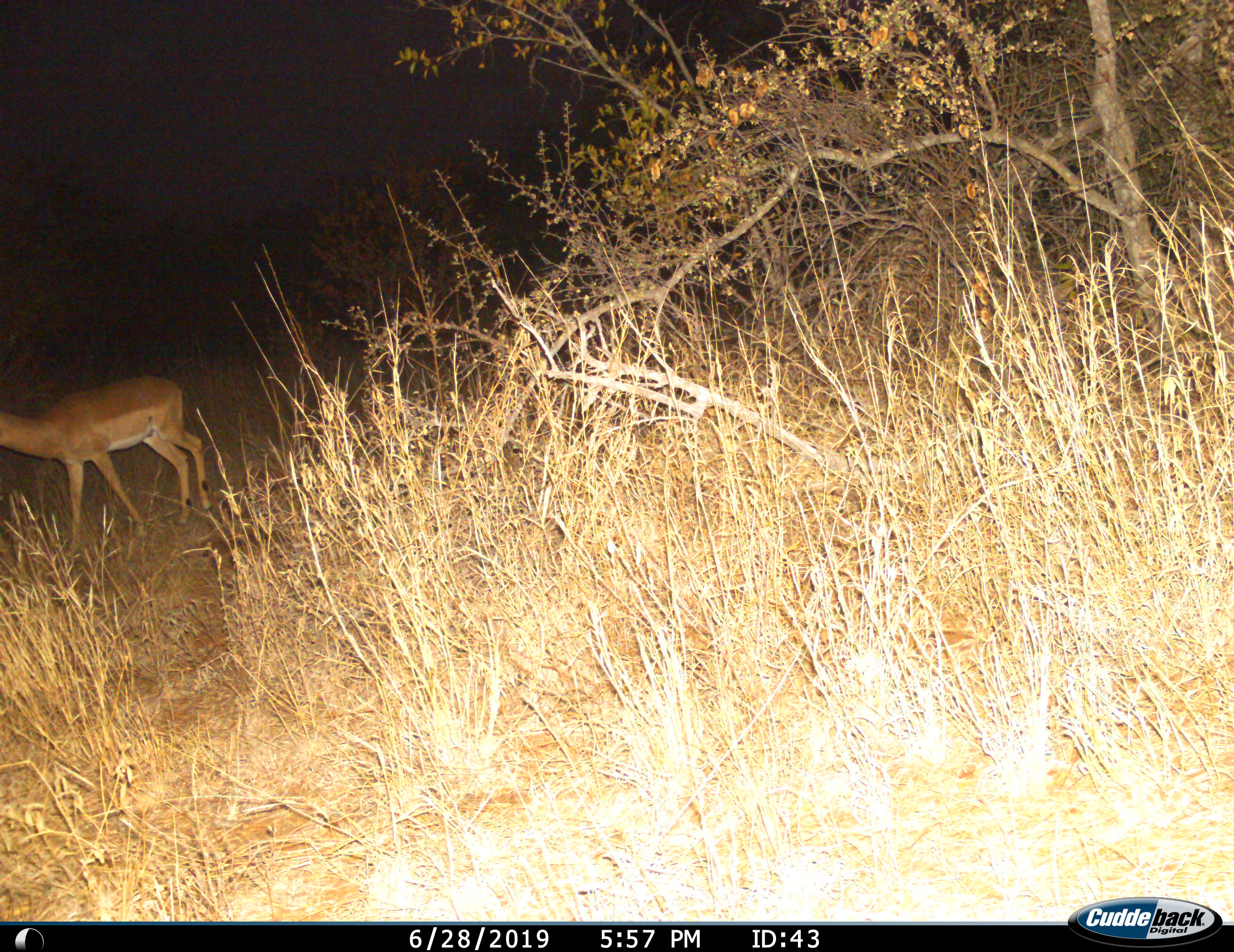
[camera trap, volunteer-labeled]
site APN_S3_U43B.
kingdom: Animalia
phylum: Chordata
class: Mammalia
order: Artiodactyla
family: Bovidae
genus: Aepyceros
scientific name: Aepyceros melampus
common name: impala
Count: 1.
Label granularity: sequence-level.